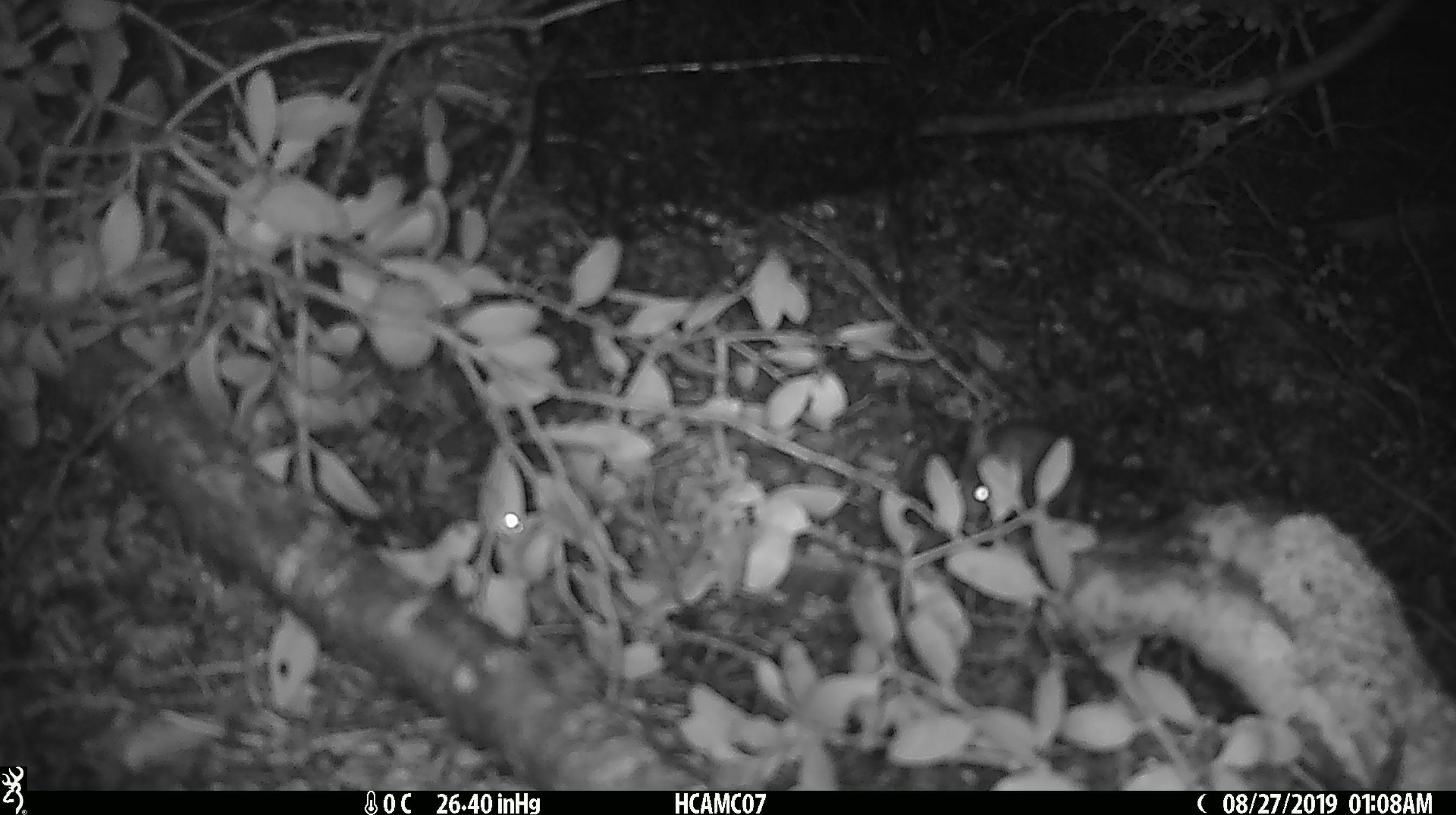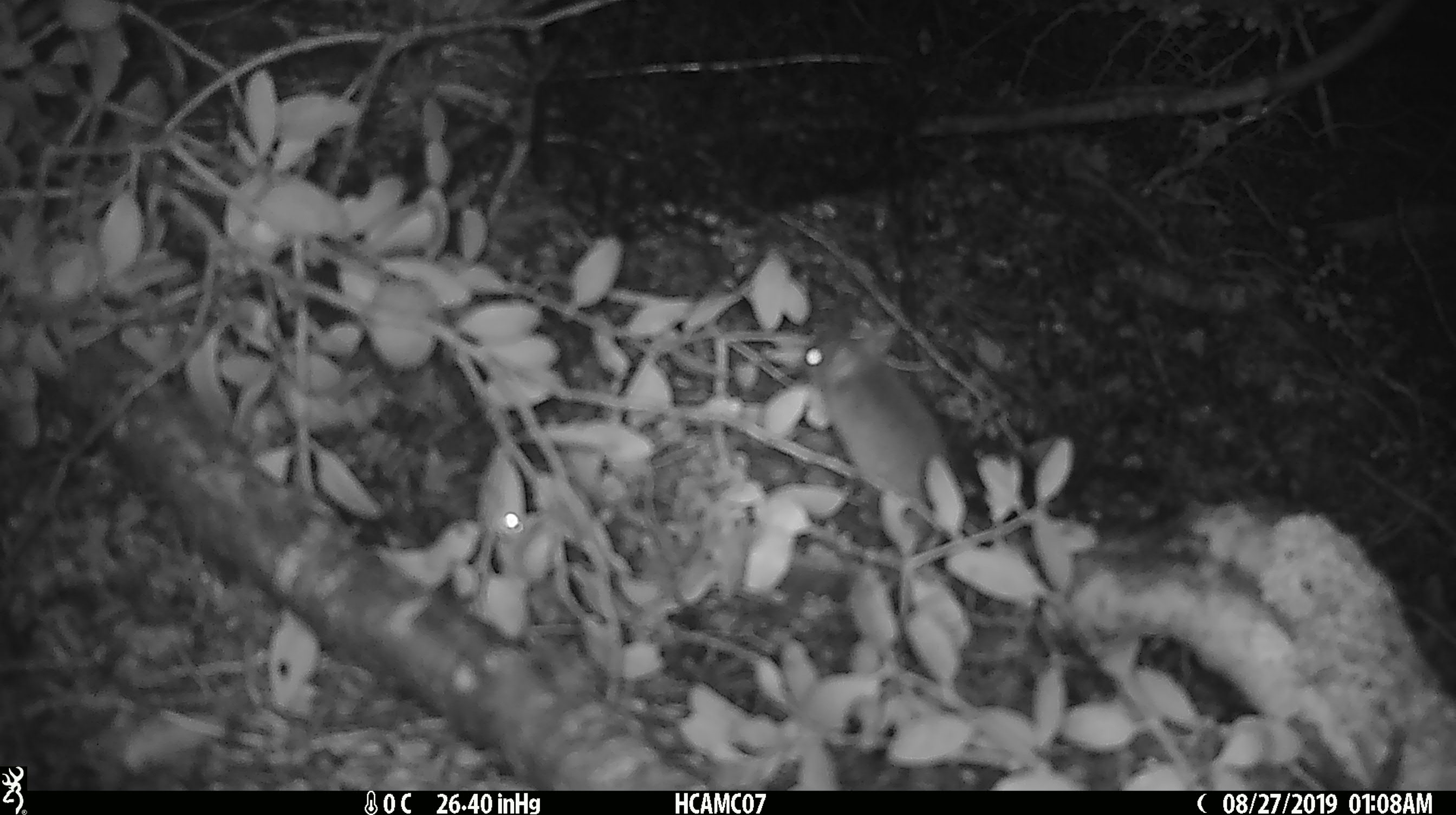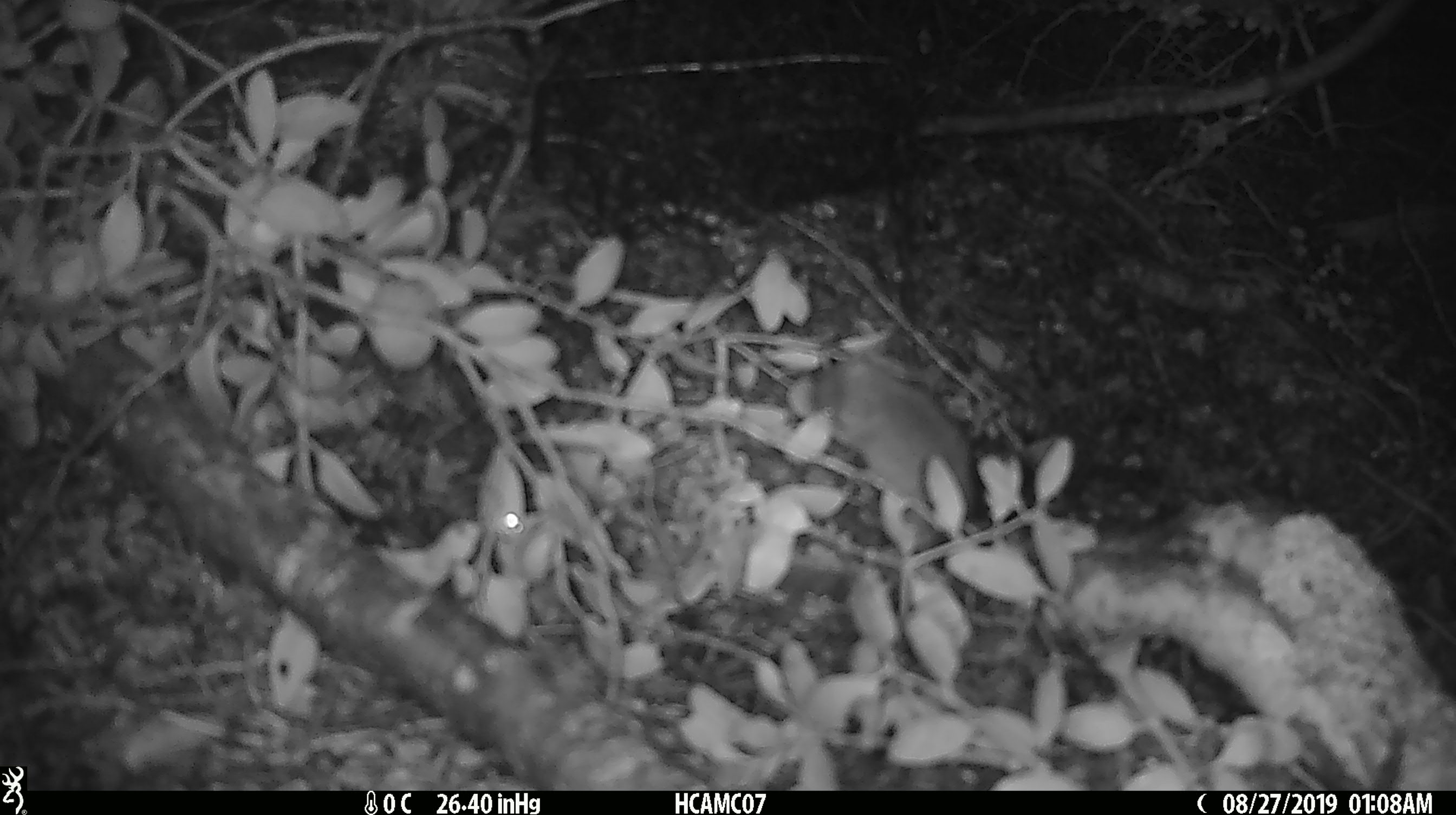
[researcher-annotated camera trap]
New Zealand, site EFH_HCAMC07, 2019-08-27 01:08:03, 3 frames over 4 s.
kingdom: Animalia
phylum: Chordata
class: Mammalia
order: Rodentia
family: Muridae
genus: Mus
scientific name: Mus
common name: mouse